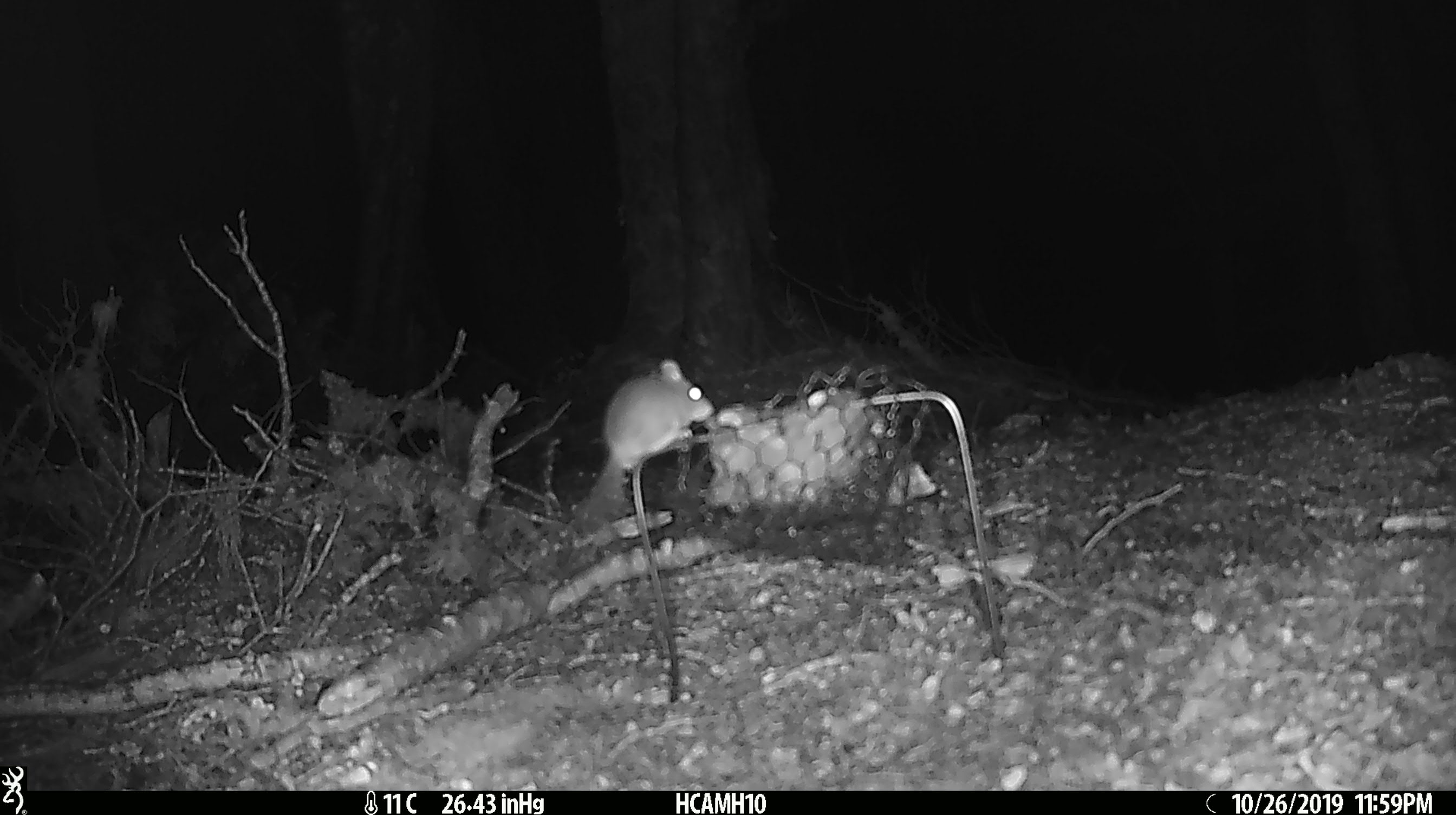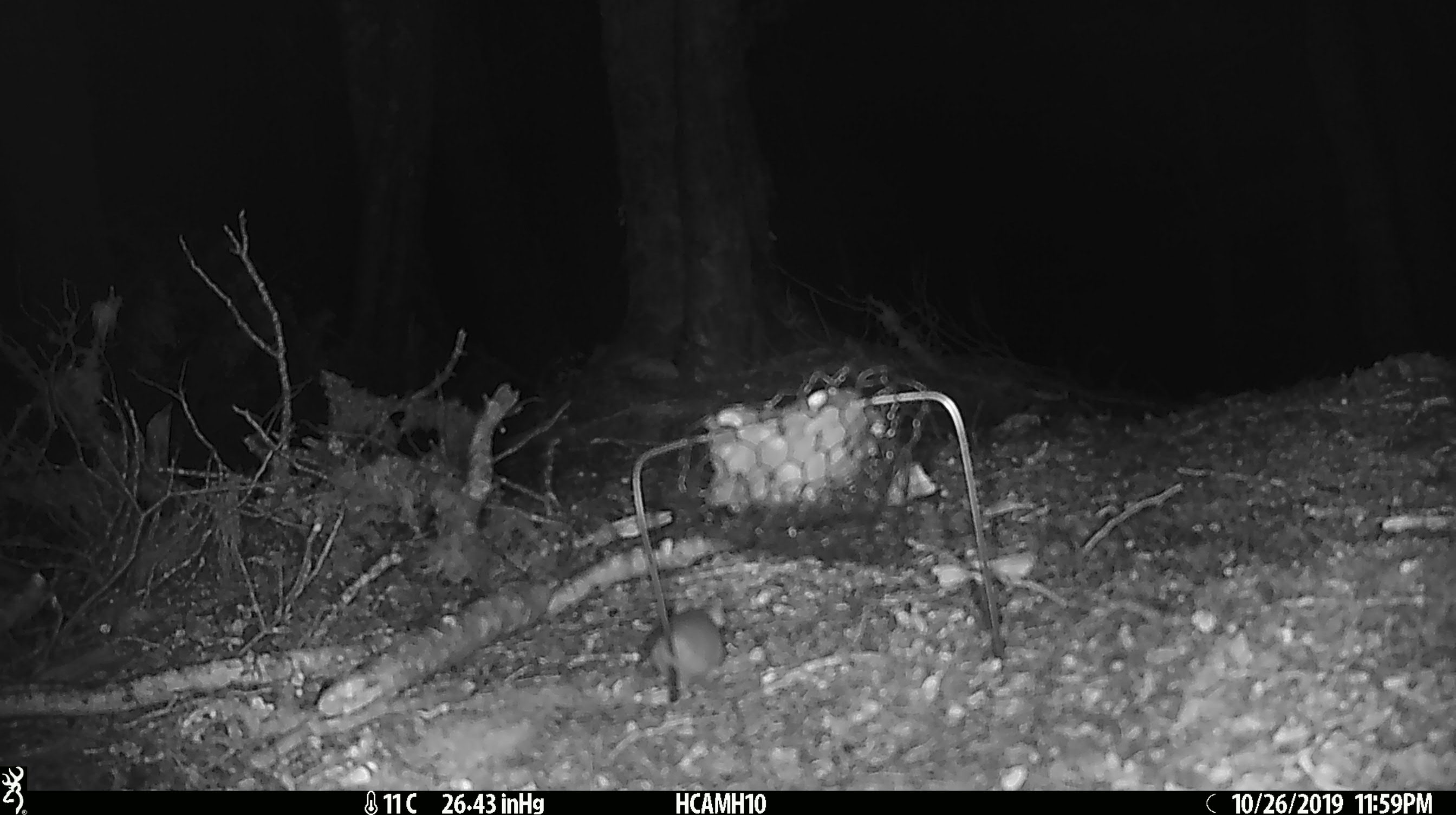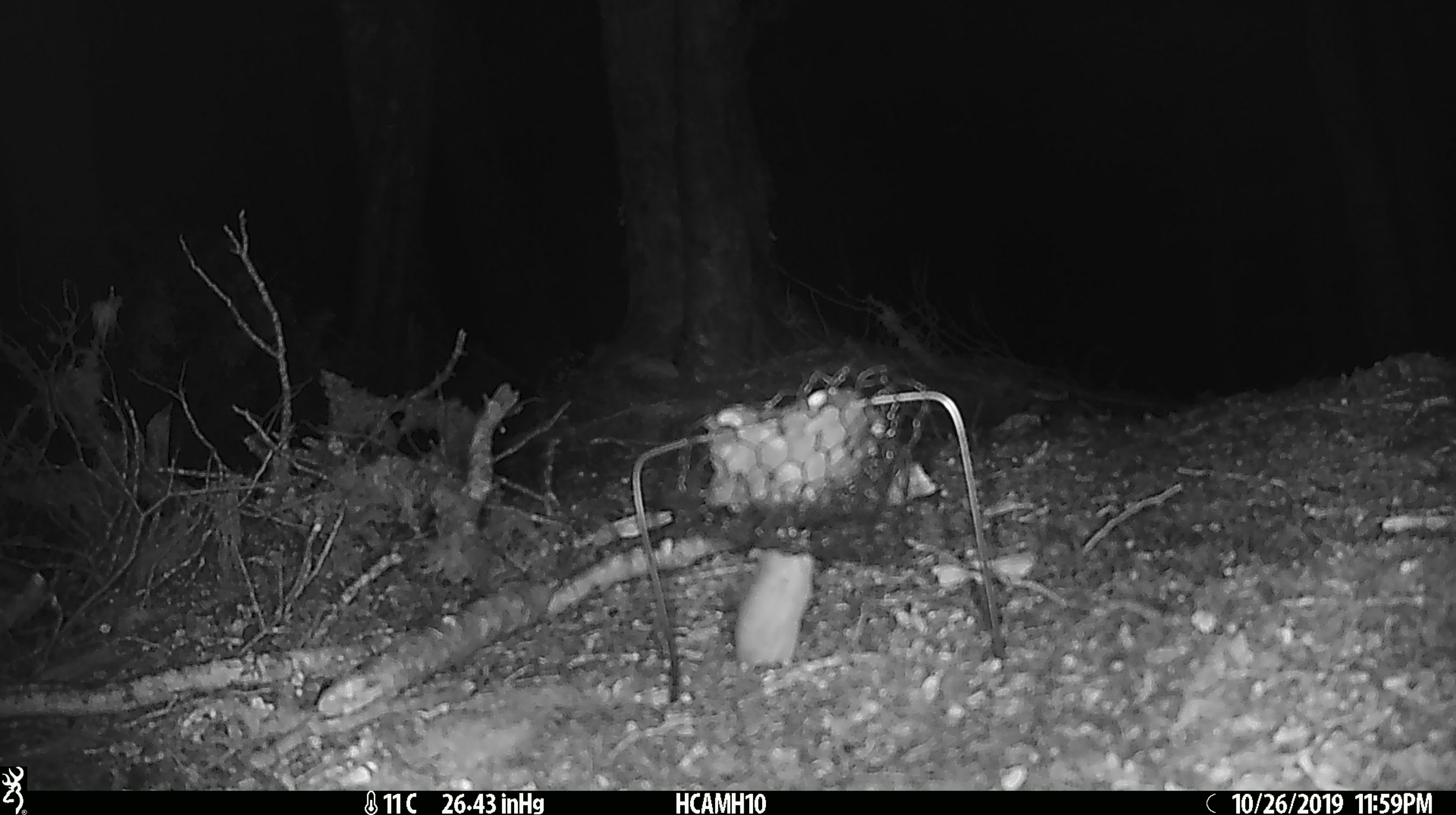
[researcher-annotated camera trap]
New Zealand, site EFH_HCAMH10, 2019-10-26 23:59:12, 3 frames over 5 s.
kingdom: Animalia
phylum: Chordata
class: Mammalia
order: Rodentia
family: Muridae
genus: Mus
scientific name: Mus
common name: mouse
Mouse (Mus).